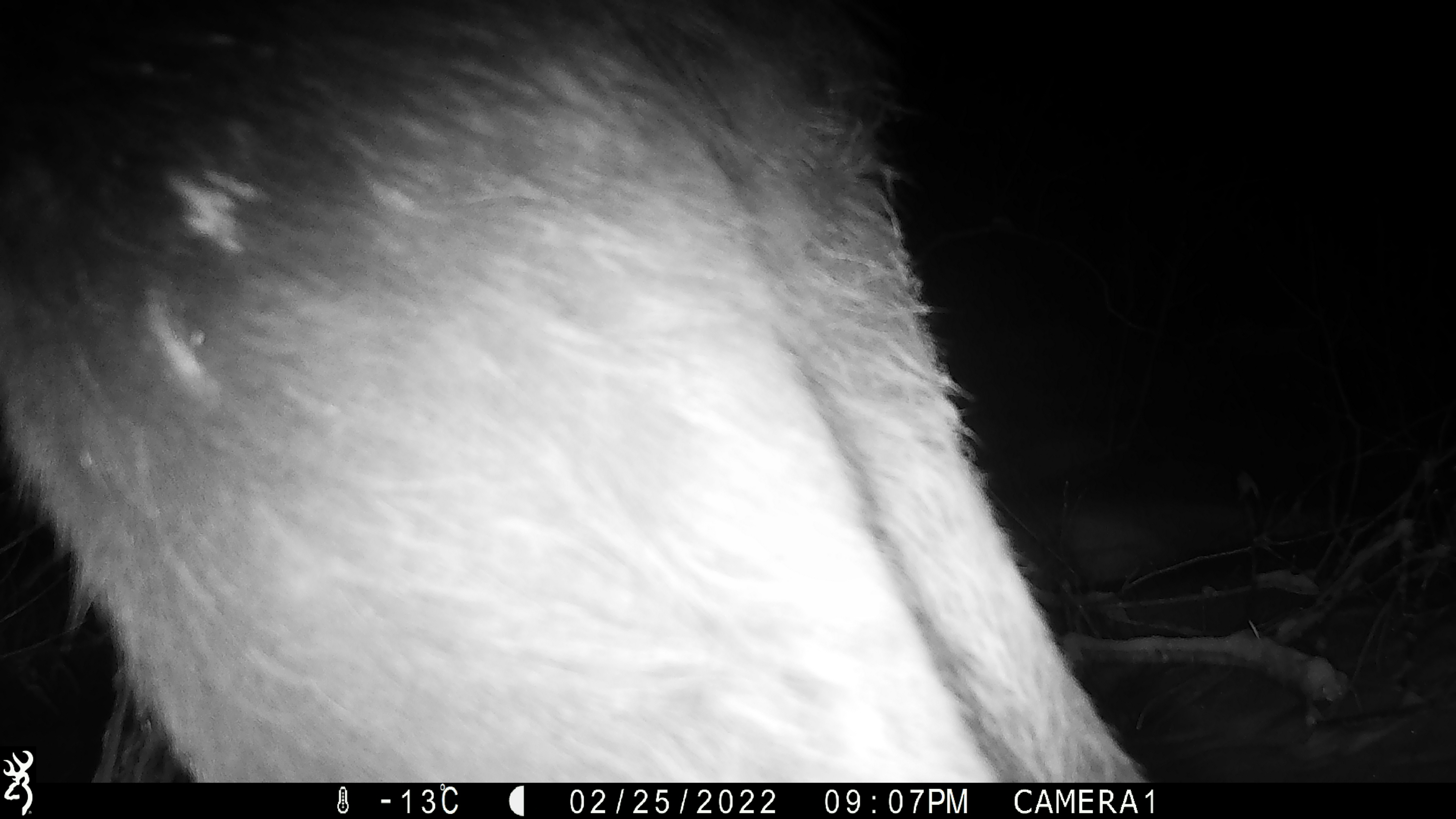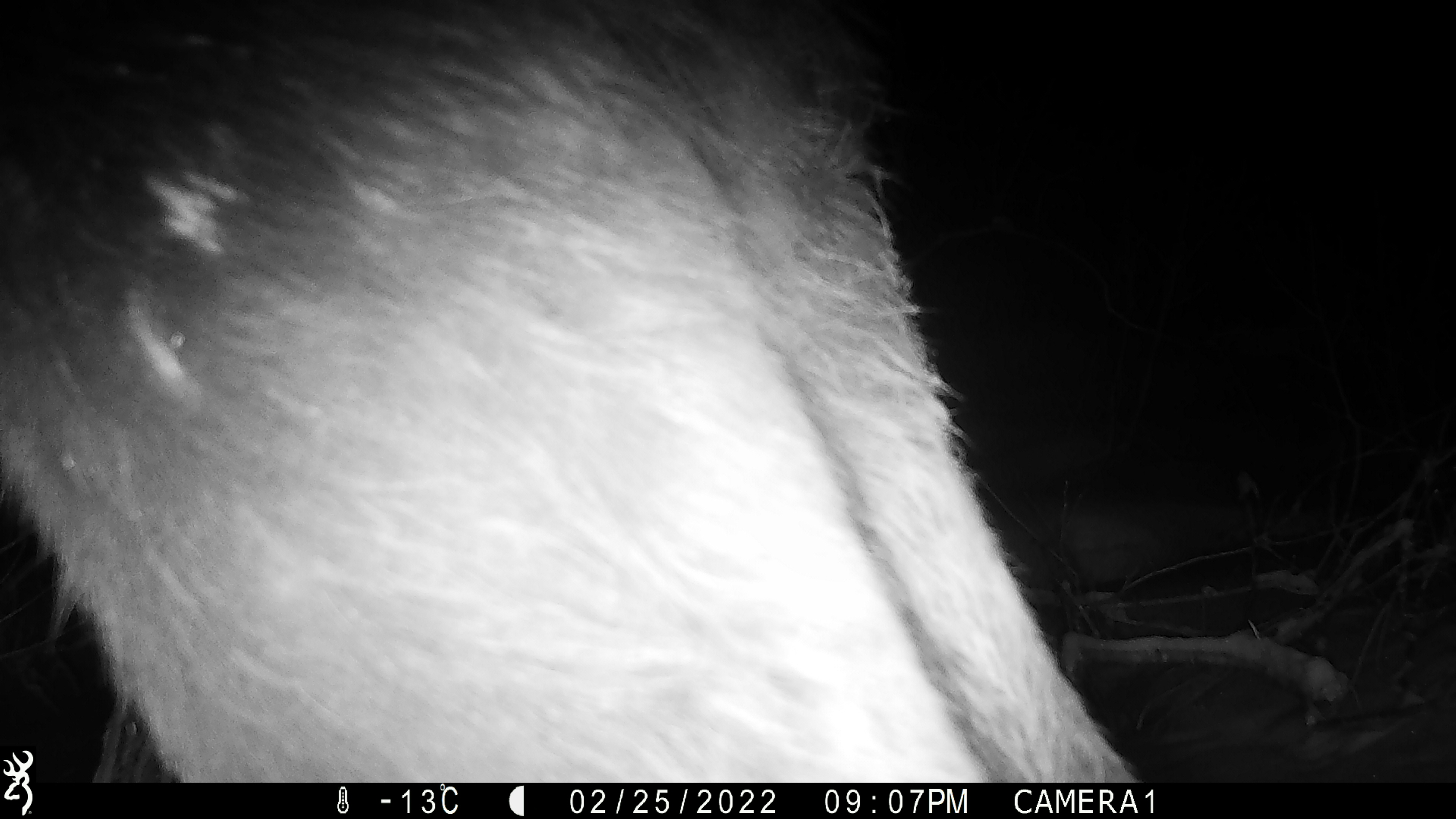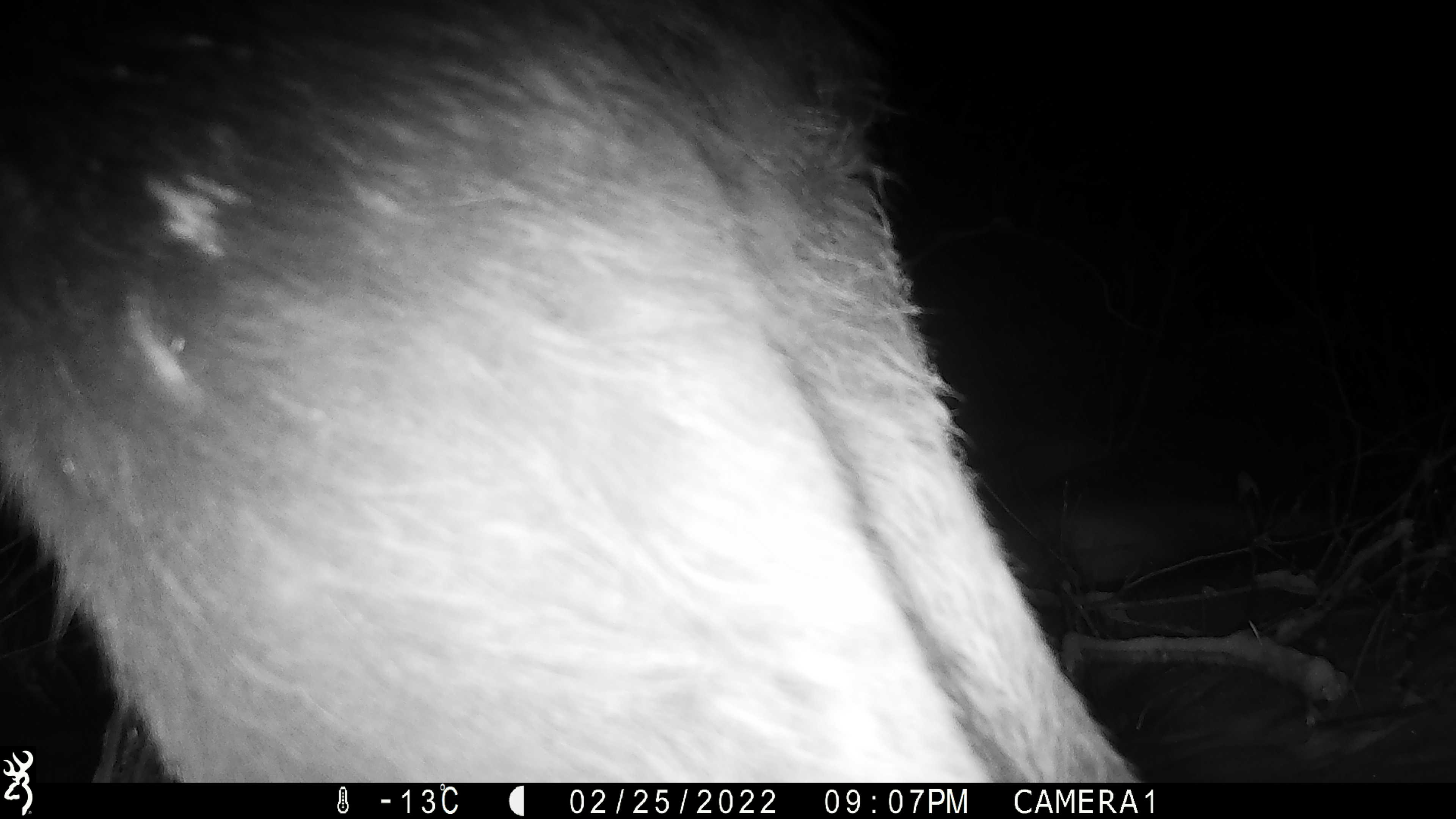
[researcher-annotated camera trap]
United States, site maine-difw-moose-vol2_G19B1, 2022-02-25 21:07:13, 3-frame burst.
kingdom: Animalia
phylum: Chordata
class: Mammalia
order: Artiodactyla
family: Cervidae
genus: Alces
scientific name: Alces alces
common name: moose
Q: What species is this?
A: Moose (Alces alces).